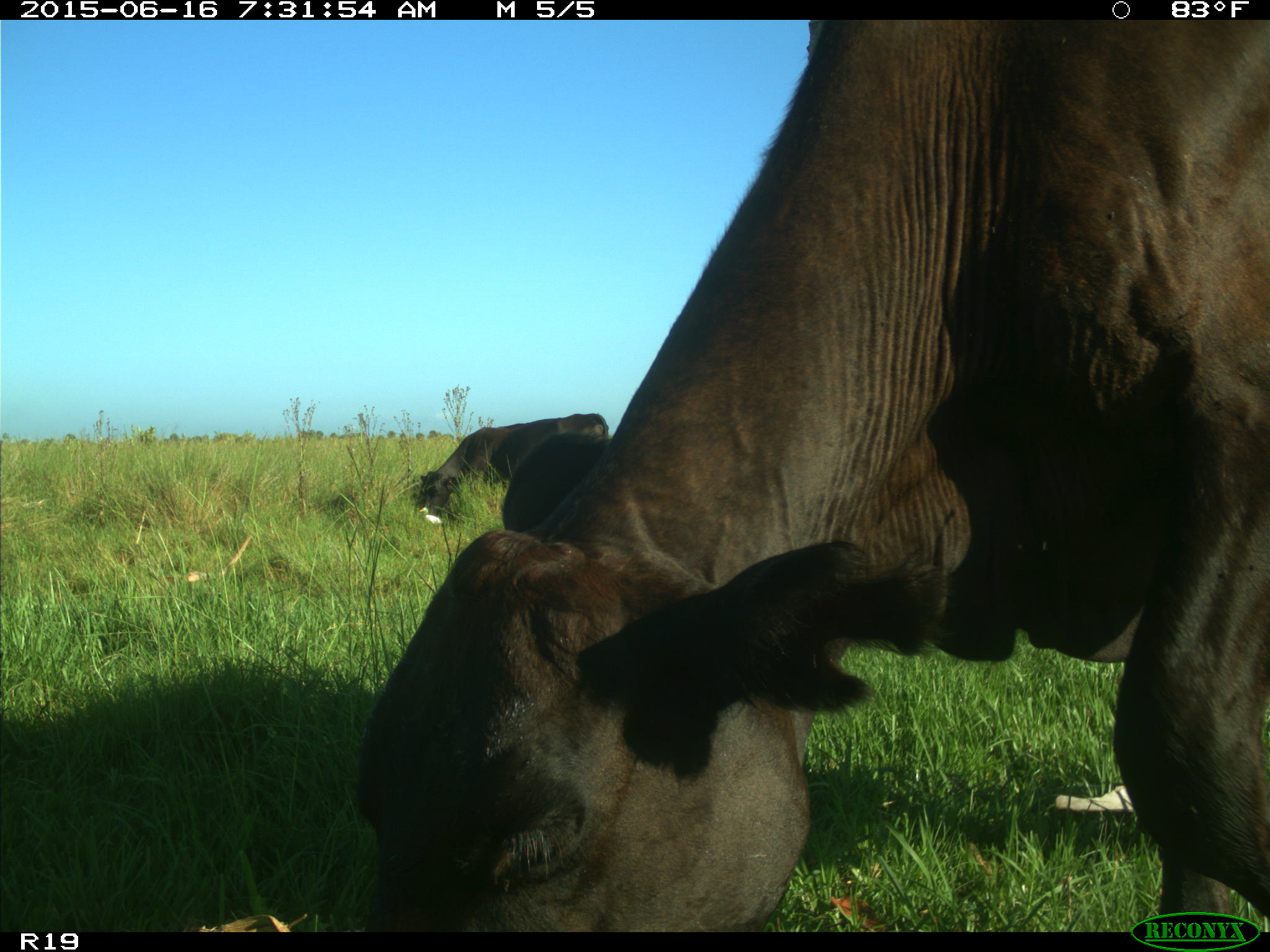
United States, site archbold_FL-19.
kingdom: Animalia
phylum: Chordata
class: Mammalia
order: Artiodactyla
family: Bovidae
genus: Bos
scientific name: Bos taurus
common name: domestic cow